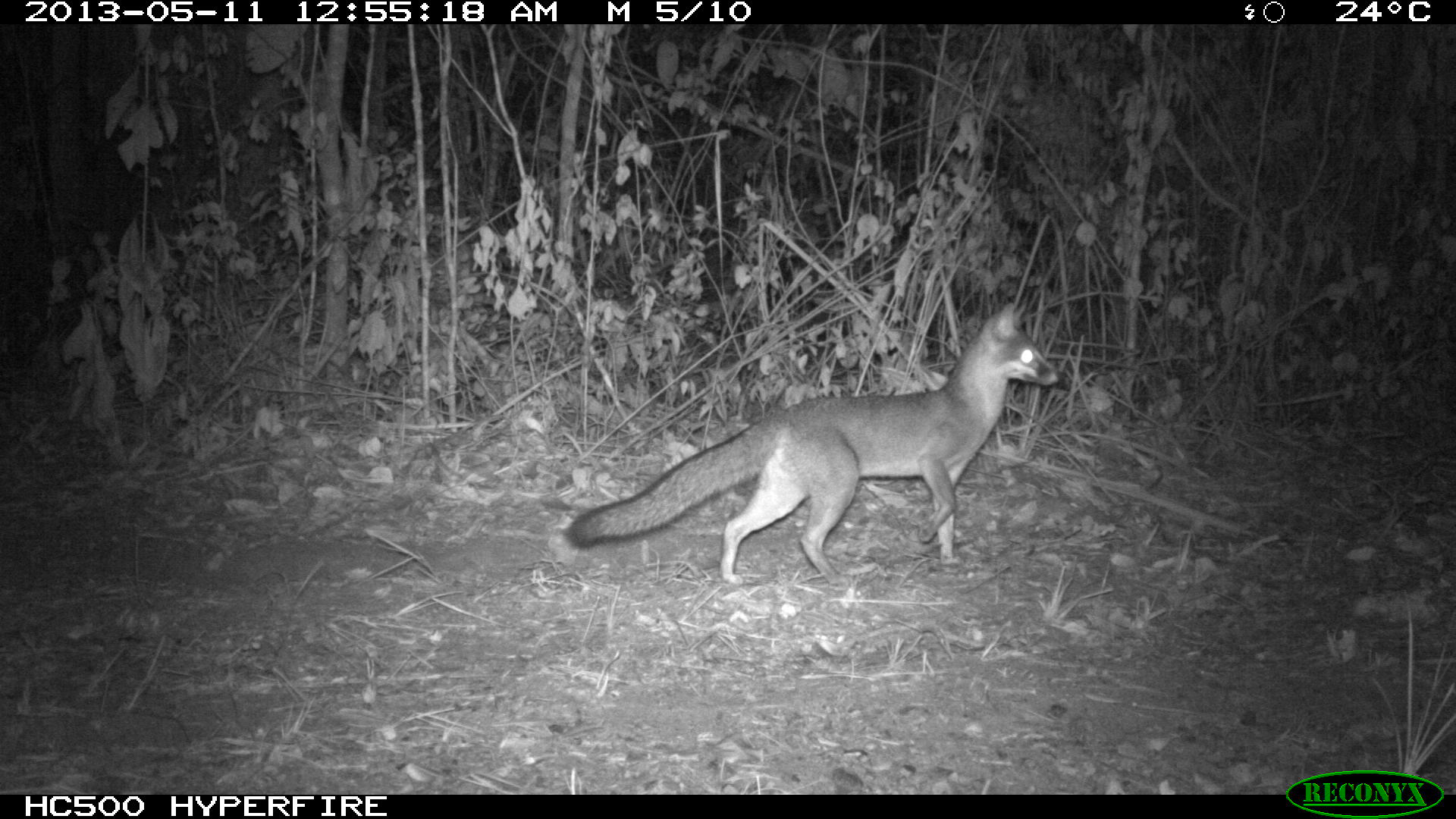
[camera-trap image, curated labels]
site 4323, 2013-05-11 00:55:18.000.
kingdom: Animalia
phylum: Chordata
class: Mammalia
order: Carnivora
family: Canidae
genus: Urocyon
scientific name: Urocyon cinereoargenteus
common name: gray fox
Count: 1.